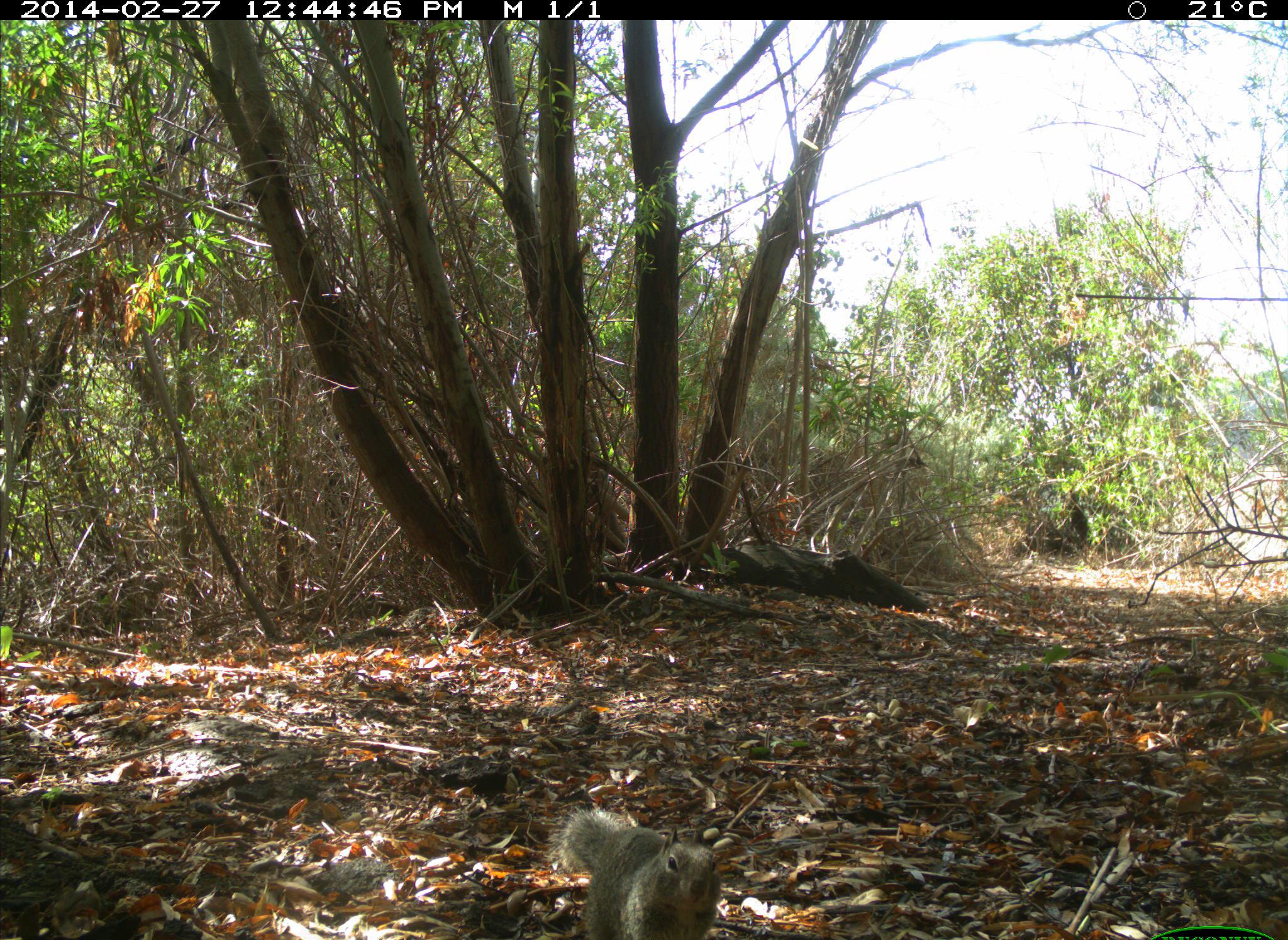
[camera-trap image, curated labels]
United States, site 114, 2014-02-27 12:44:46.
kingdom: Animalia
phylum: Chordata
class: Mammalia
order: Rodentia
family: Sciuridae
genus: Sciurus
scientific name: Sciurus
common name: squirrel